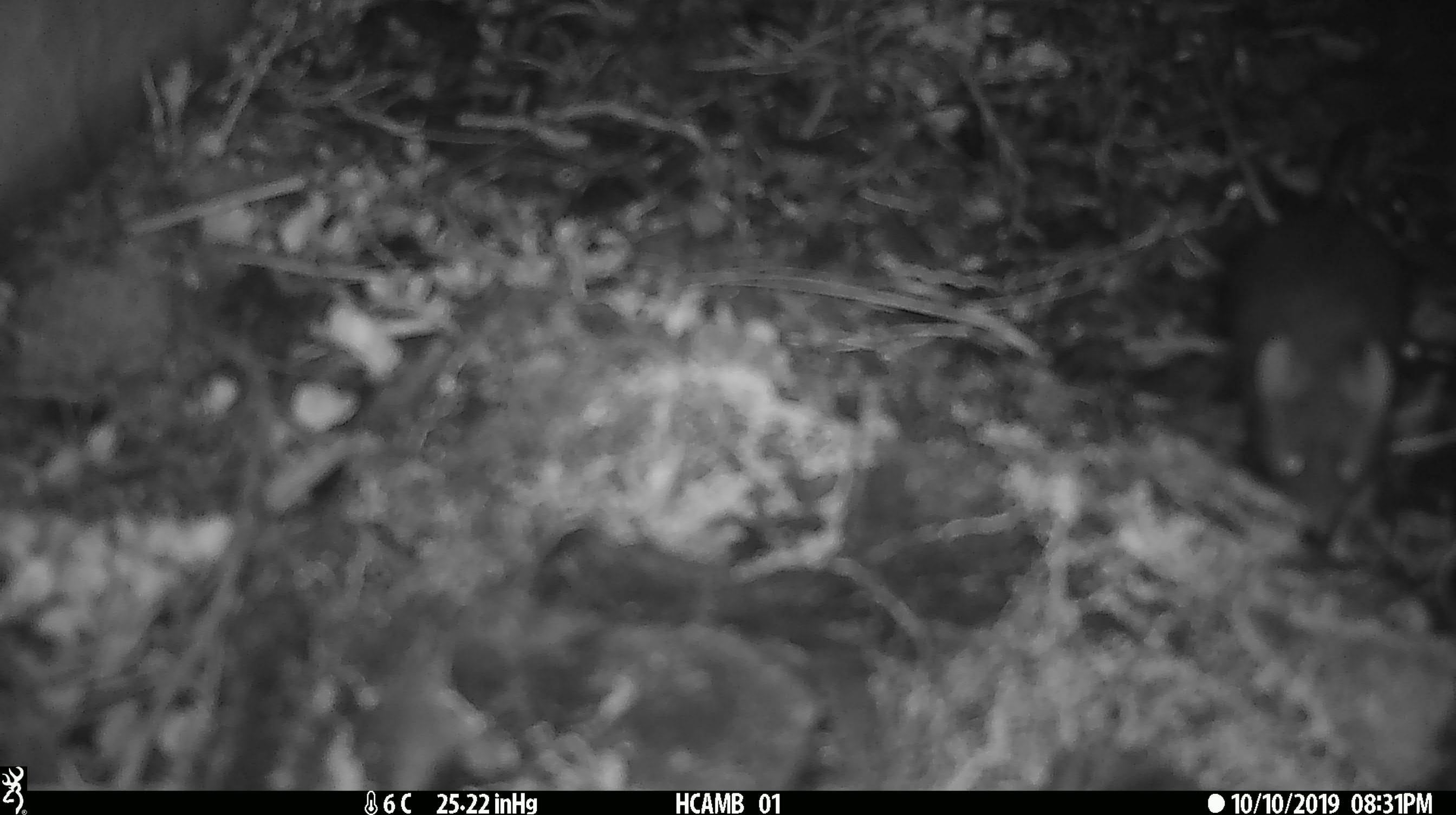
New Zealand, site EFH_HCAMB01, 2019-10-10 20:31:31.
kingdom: Animalia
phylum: Chordata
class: Mammalia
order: Rodentia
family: Muridae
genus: Mus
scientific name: Mus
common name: mouse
Mouse (Mus).